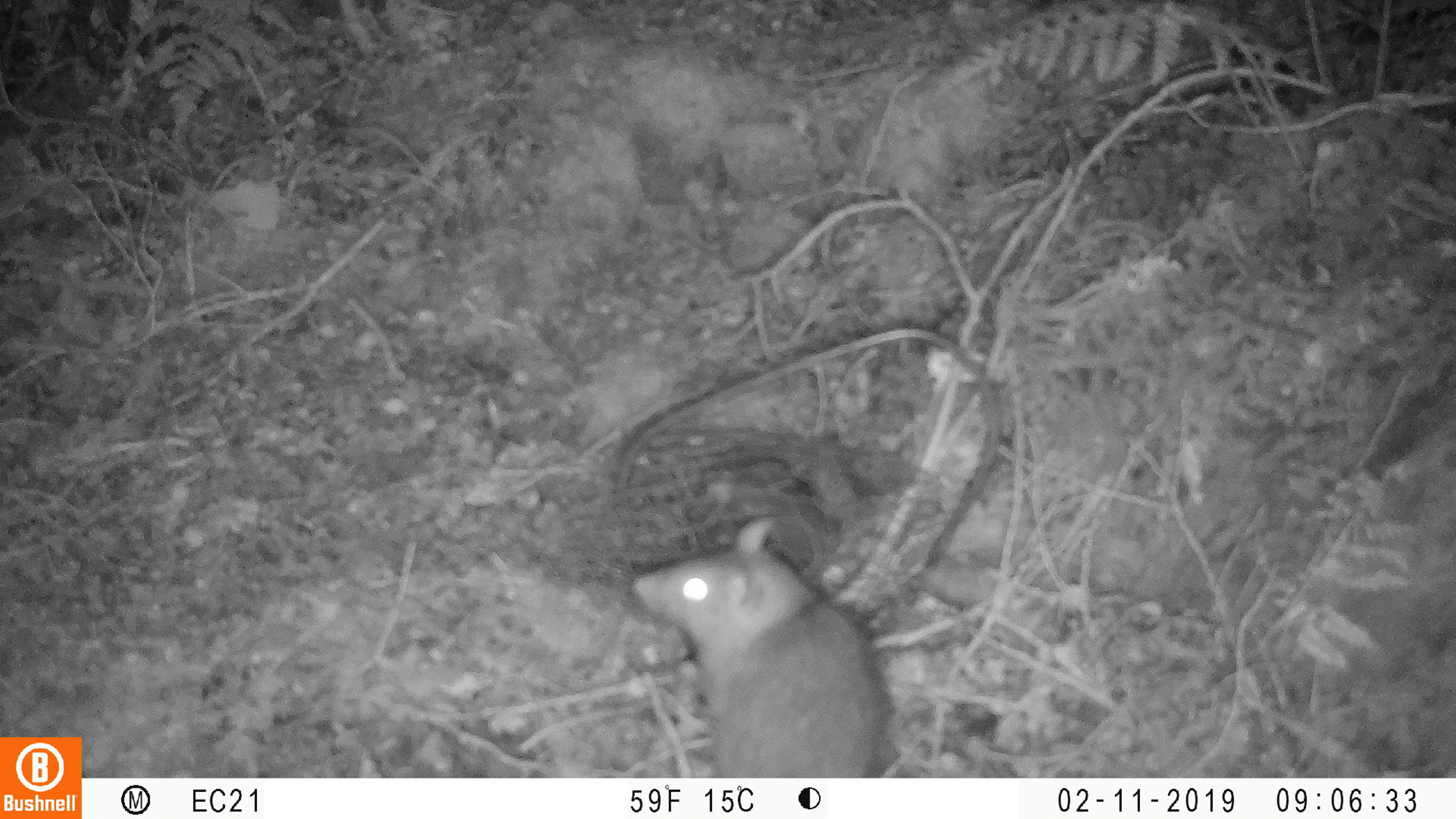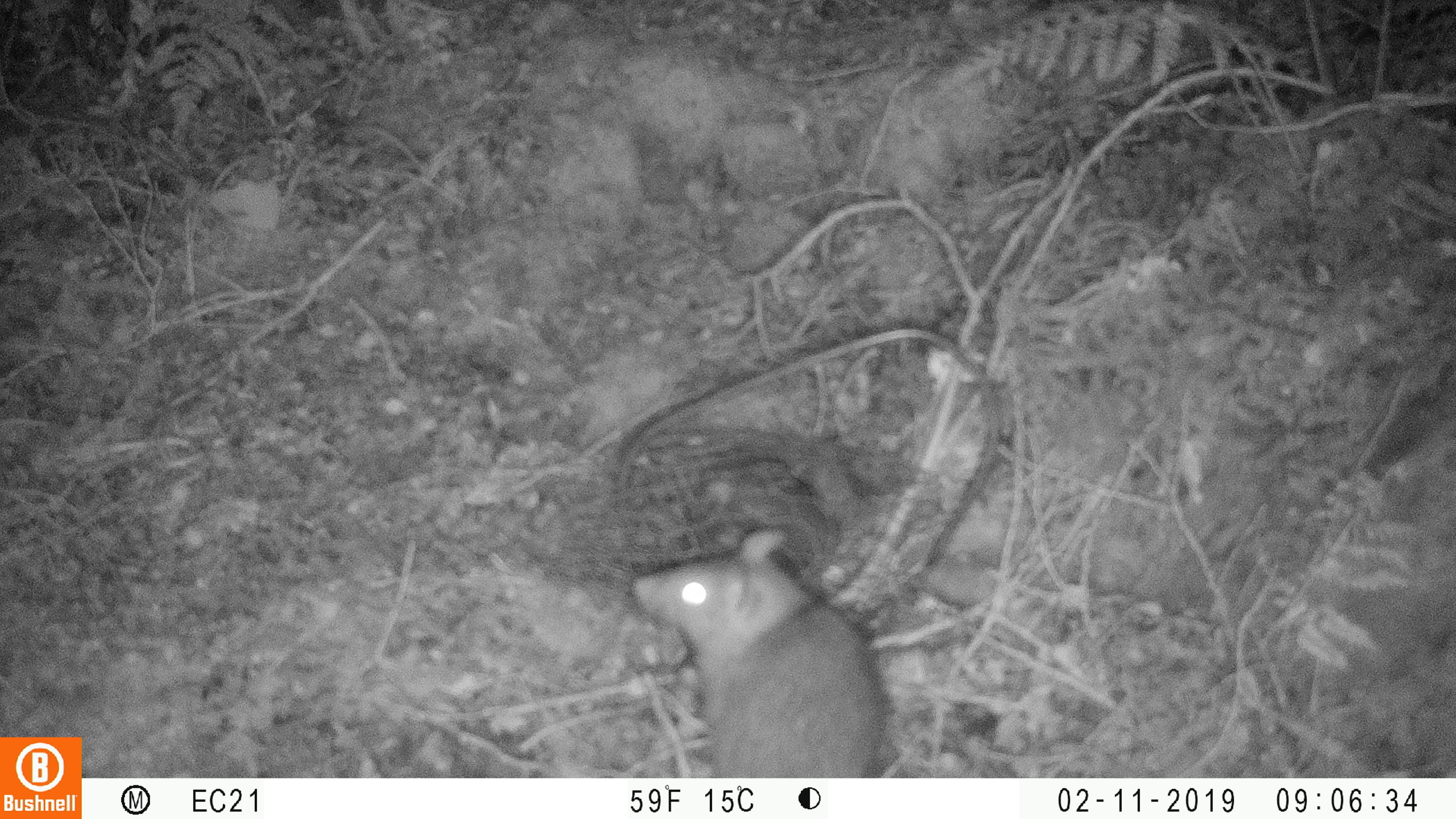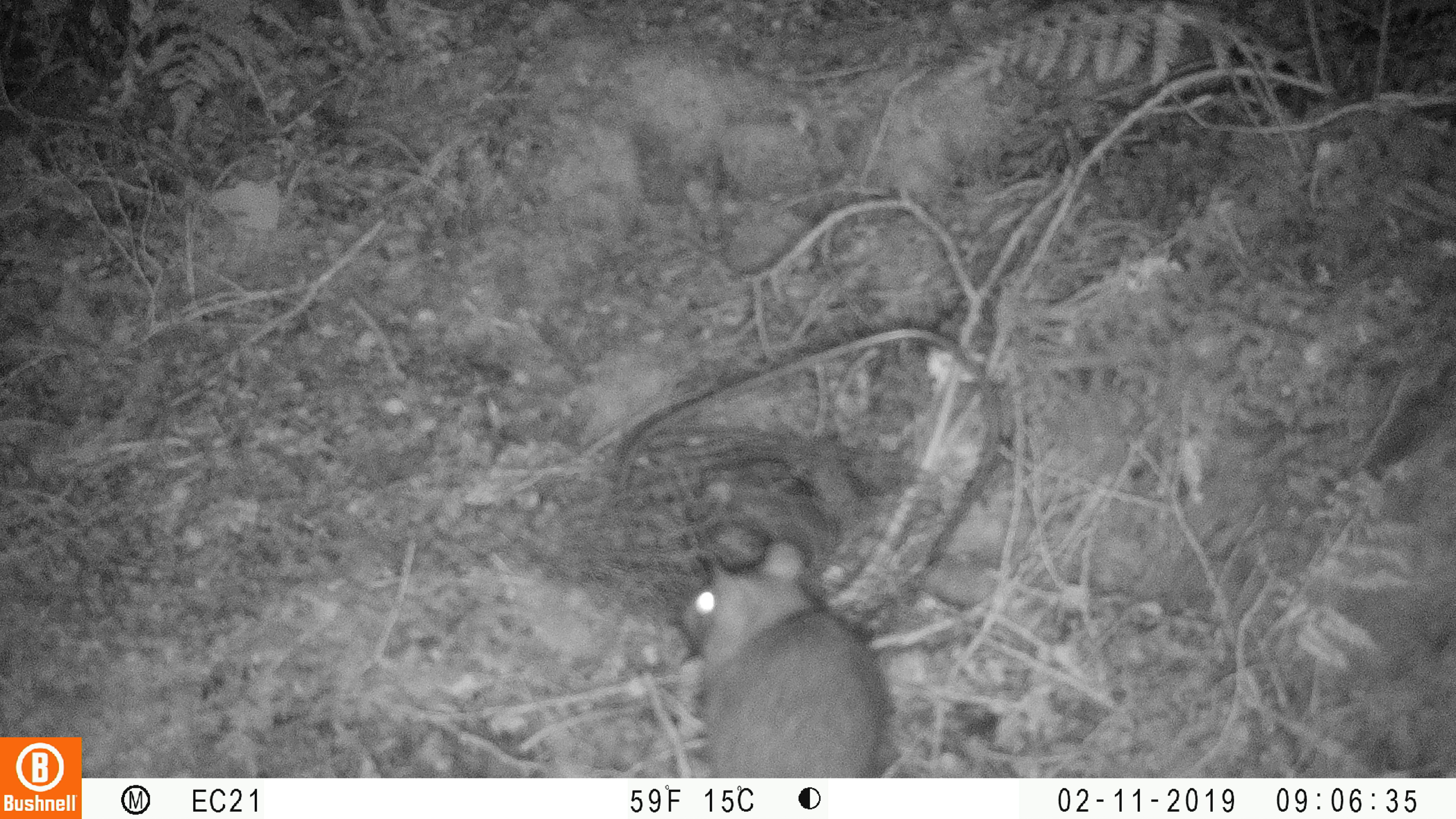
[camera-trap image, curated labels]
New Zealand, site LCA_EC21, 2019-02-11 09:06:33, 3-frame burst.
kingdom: Animalia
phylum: Chordata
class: Mammalia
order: Rodentia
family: Muridae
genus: Rattus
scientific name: Rattus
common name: rat